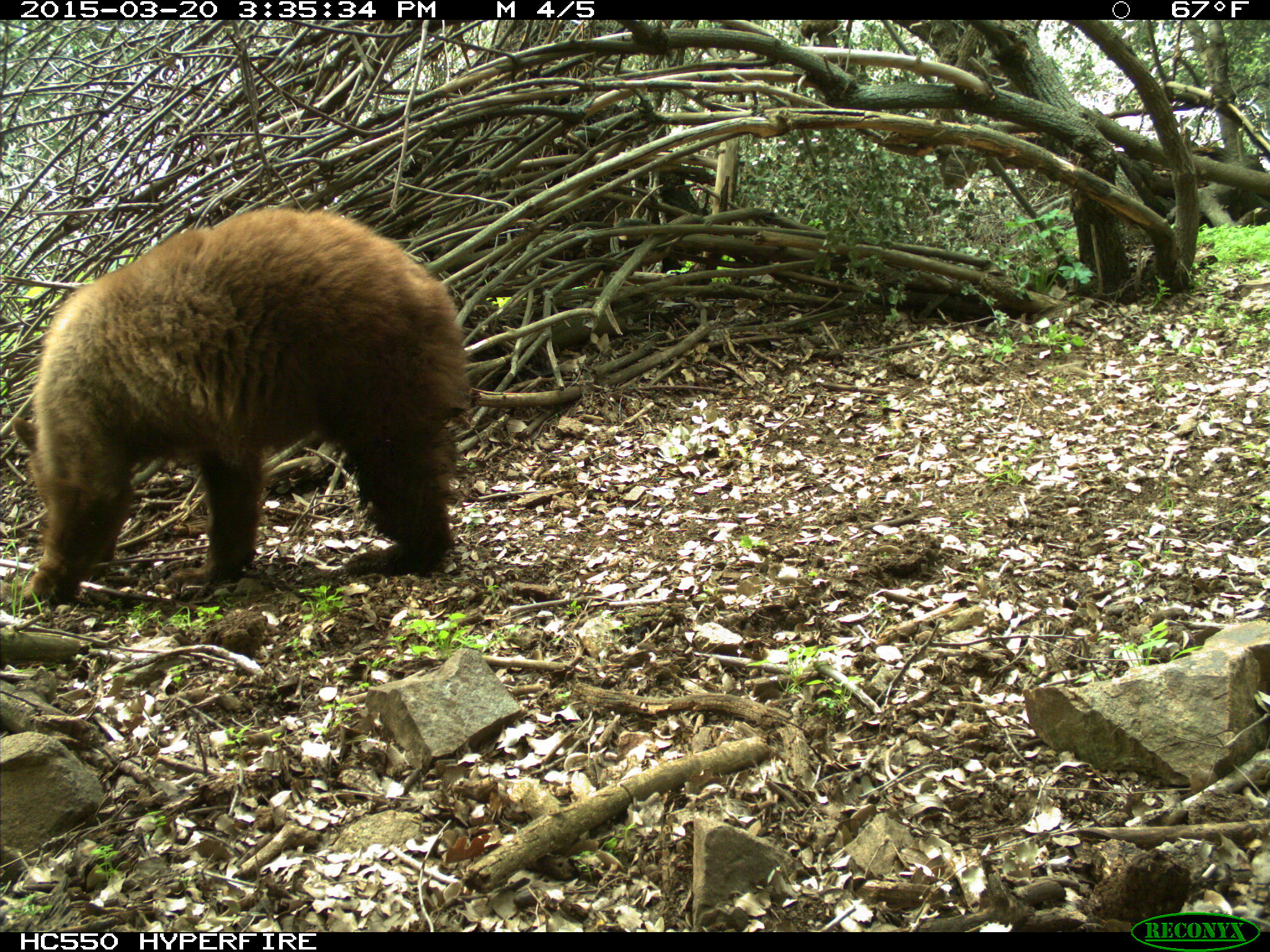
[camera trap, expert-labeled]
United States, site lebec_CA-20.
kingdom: Animalia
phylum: Chordata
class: Mammalia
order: Carnivora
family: Ursidae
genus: Ursus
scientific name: Ursus americanus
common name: american black bear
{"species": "Ursus americanus (american black bear)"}